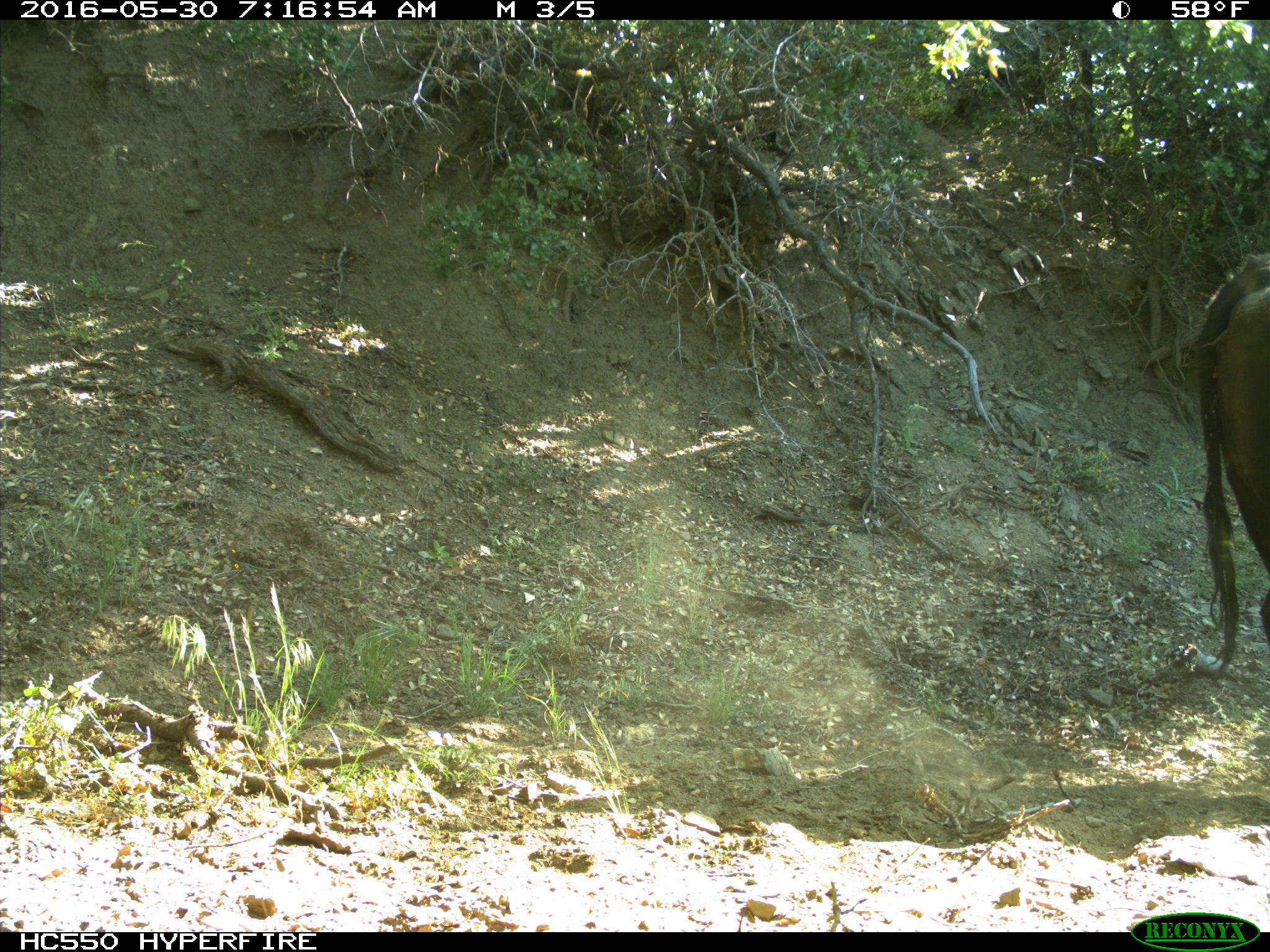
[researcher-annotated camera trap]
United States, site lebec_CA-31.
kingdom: Animalia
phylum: Chordata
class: Mammalia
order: Artiodactyla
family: Bovidae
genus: Bos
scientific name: Bos taurus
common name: domestic cow